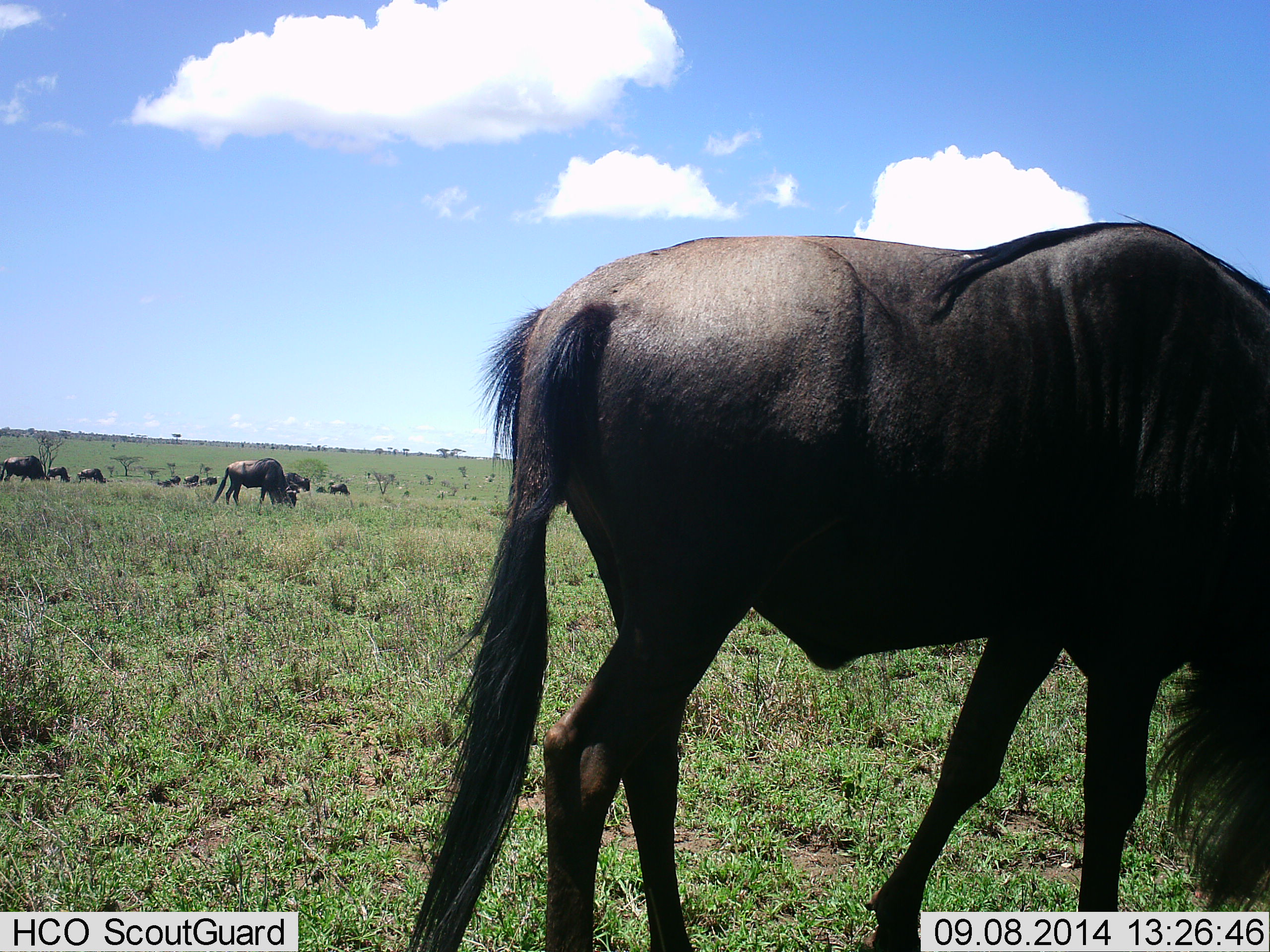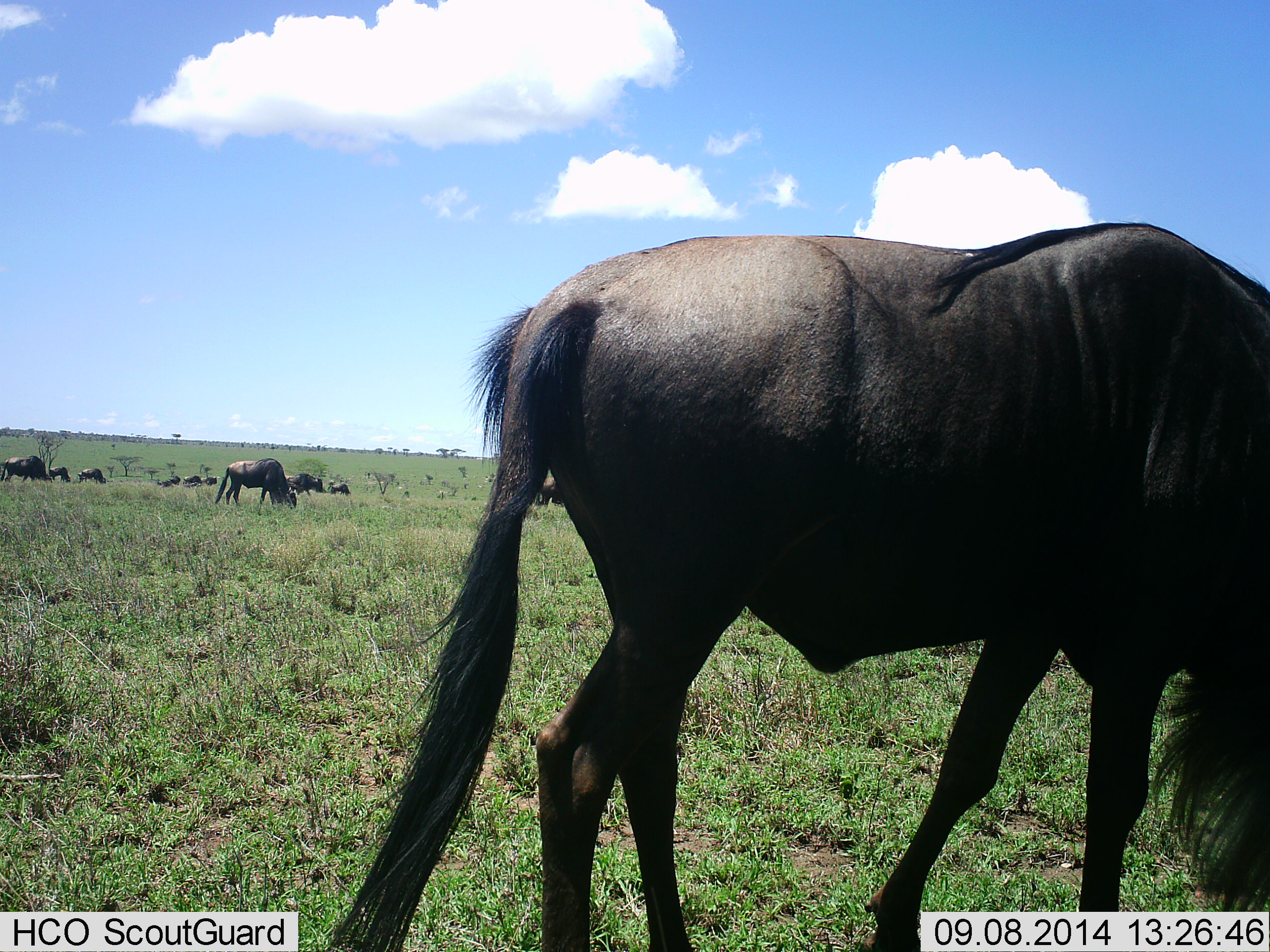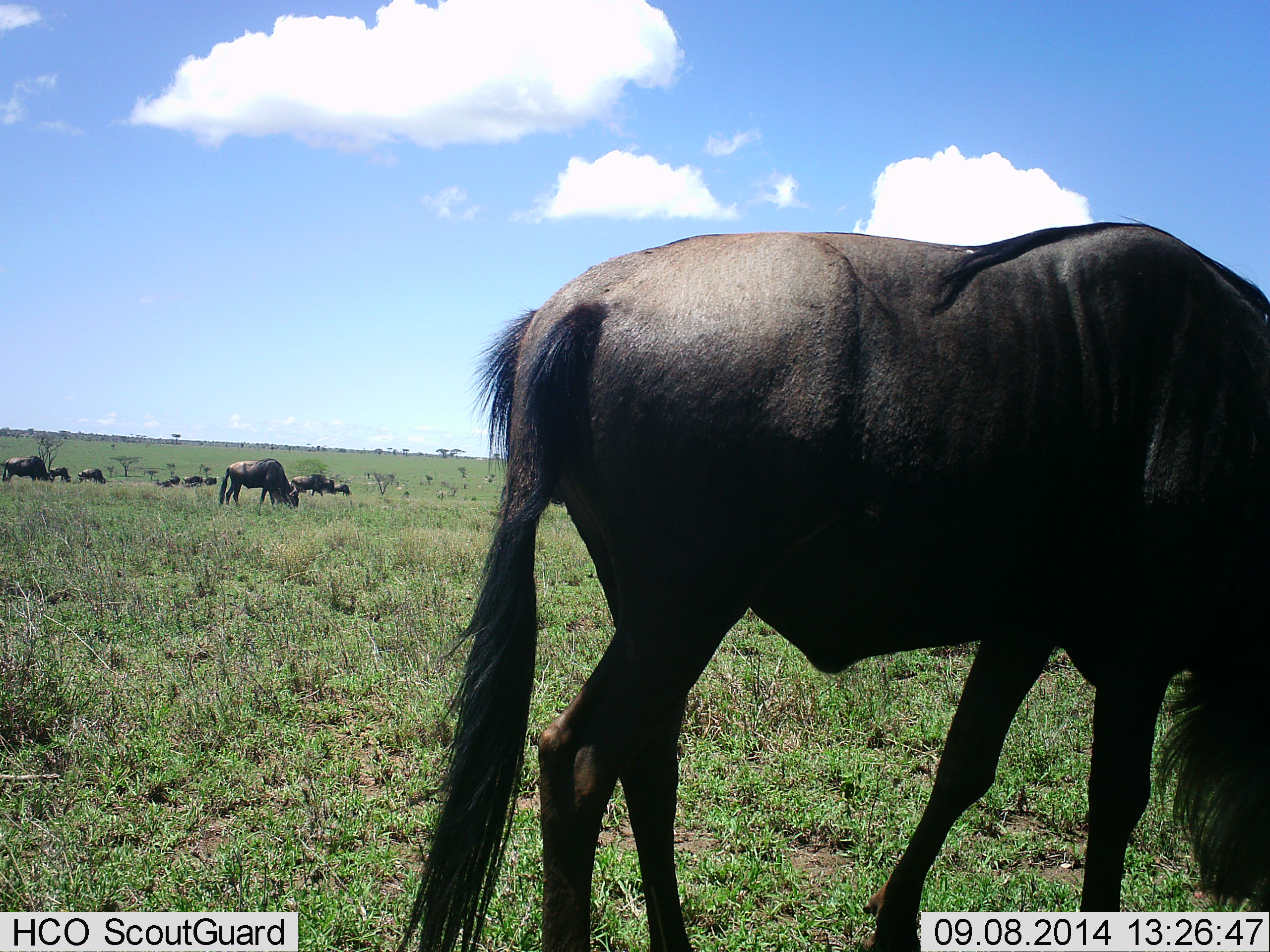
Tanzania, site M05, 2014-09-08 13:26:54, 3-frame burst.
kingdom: Animalia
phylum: Chordata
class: Mammalia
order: Artiodactyla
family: Bovidae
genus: Connochaetes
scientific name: Connochaetes taurinus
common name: blue wildebeest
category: wildebeest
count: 11-50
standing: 30%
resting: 0%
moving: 20%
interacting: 10%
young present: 0%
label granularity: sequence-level